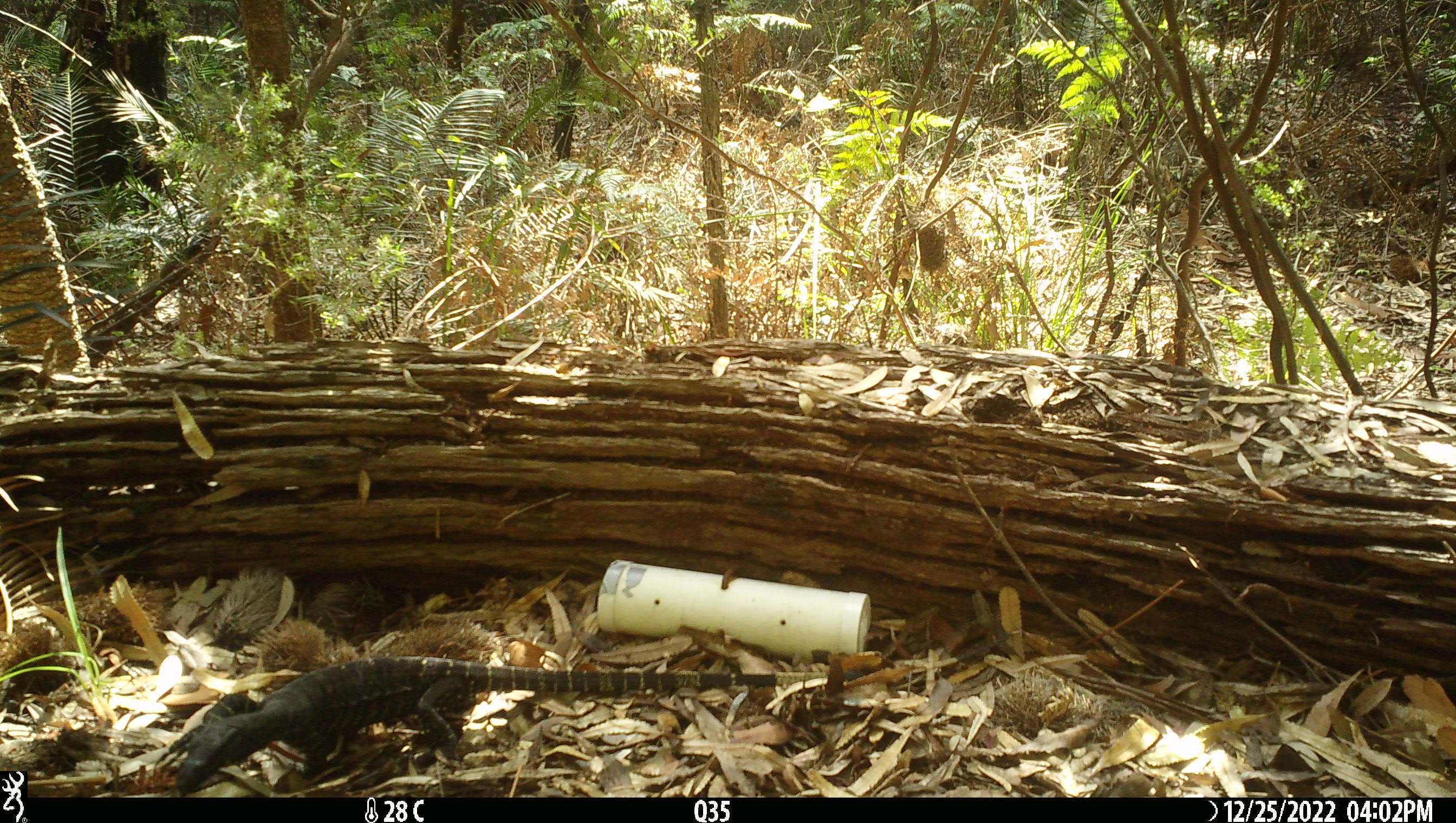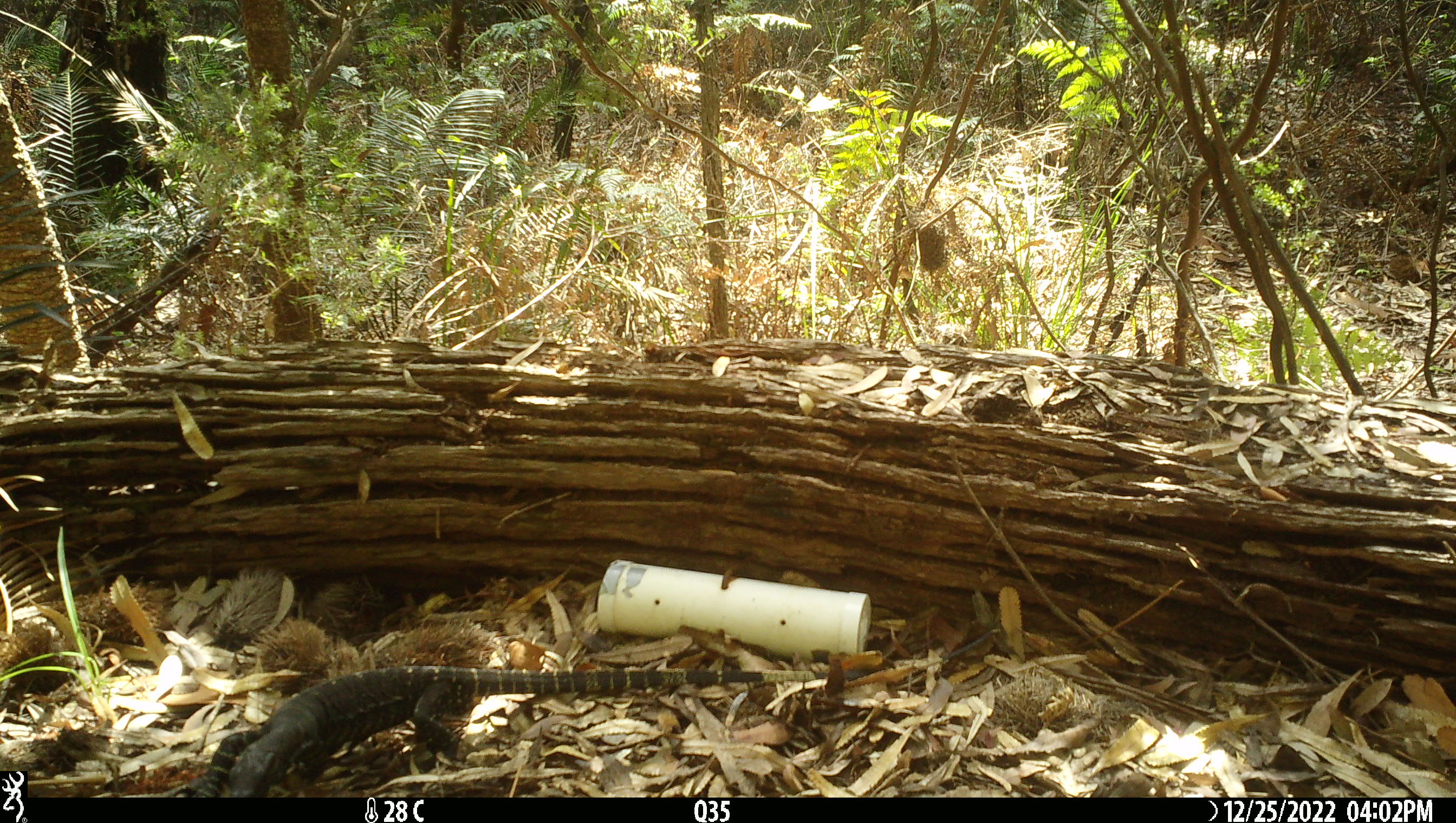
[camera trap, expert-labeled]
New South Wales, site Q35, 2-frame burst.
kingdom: Animalia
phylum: Chordata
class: Reptilia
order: Squamata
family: Varanidae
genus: Varanus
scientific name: Varanus varius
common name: lace monitor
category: goanna